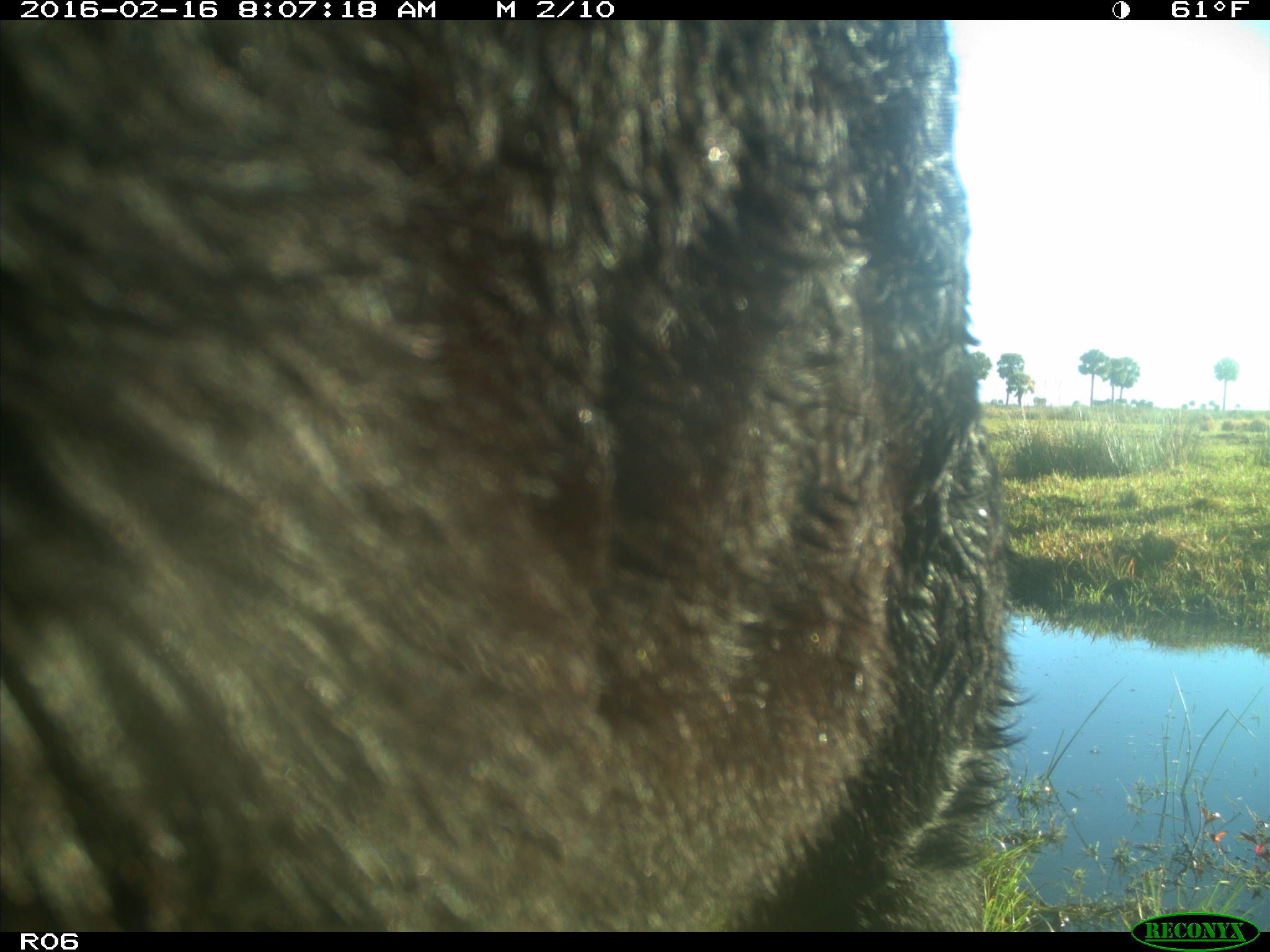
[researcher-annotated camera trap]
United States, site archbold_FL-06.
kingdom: Animalia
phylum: Chordata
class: Mammalia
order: Artiodactyla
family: Bovidae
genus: Bos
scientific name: Bos taurus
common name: domestic cow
Bos taurus (domestic cow).